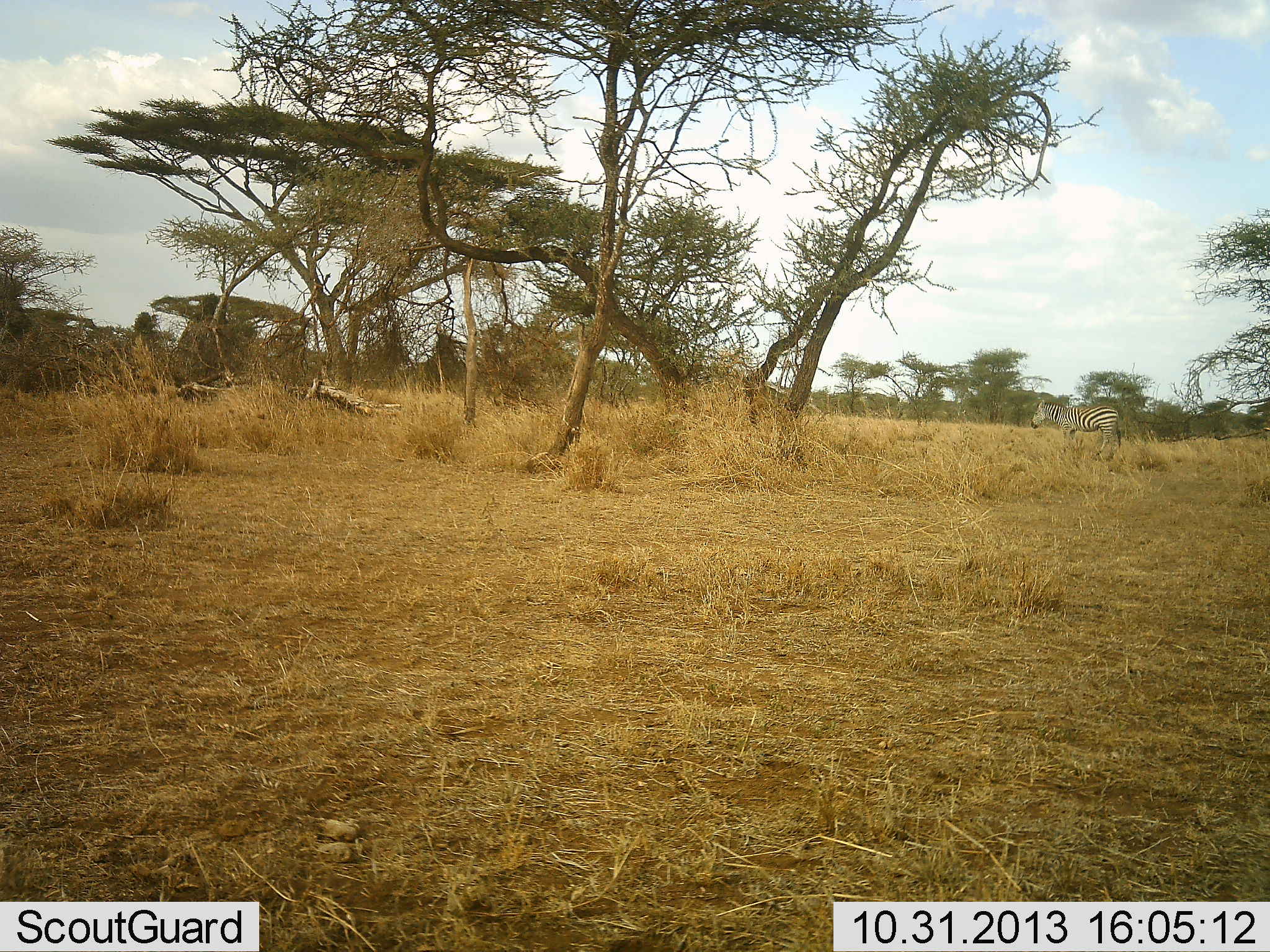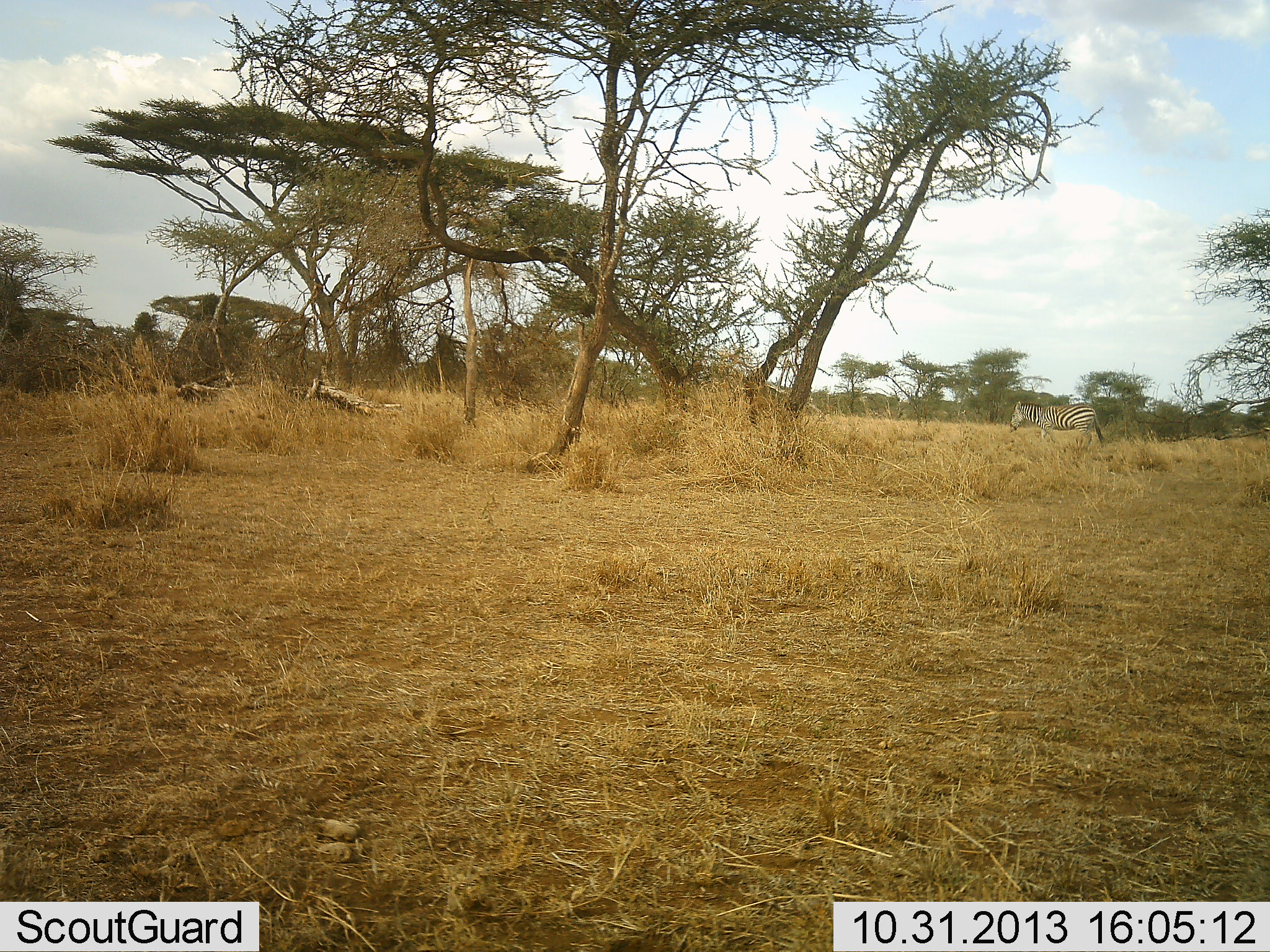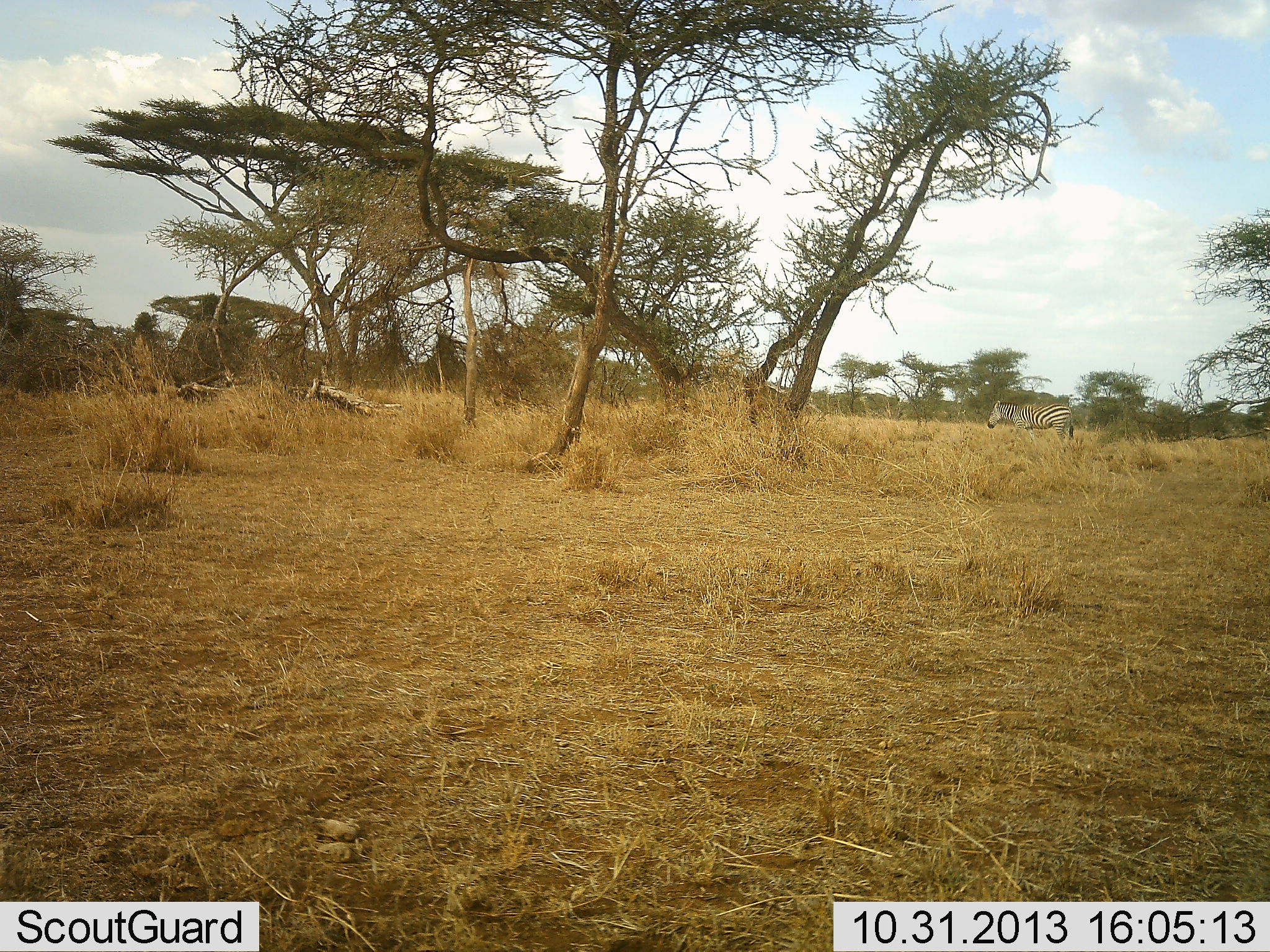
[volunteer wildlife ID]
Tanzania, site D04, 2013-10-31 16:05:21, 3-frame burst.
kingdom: Animalia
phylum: Chordata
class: Mammalia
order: Perissodactyla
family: Equidae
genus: Equus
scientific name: Equus quagga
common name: plains zebra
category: zebra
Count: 1.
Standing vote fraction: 0%.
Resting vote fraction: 0%.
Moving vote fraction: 100%.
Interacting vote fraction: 0%.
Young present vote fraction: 0%.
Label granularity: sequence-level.